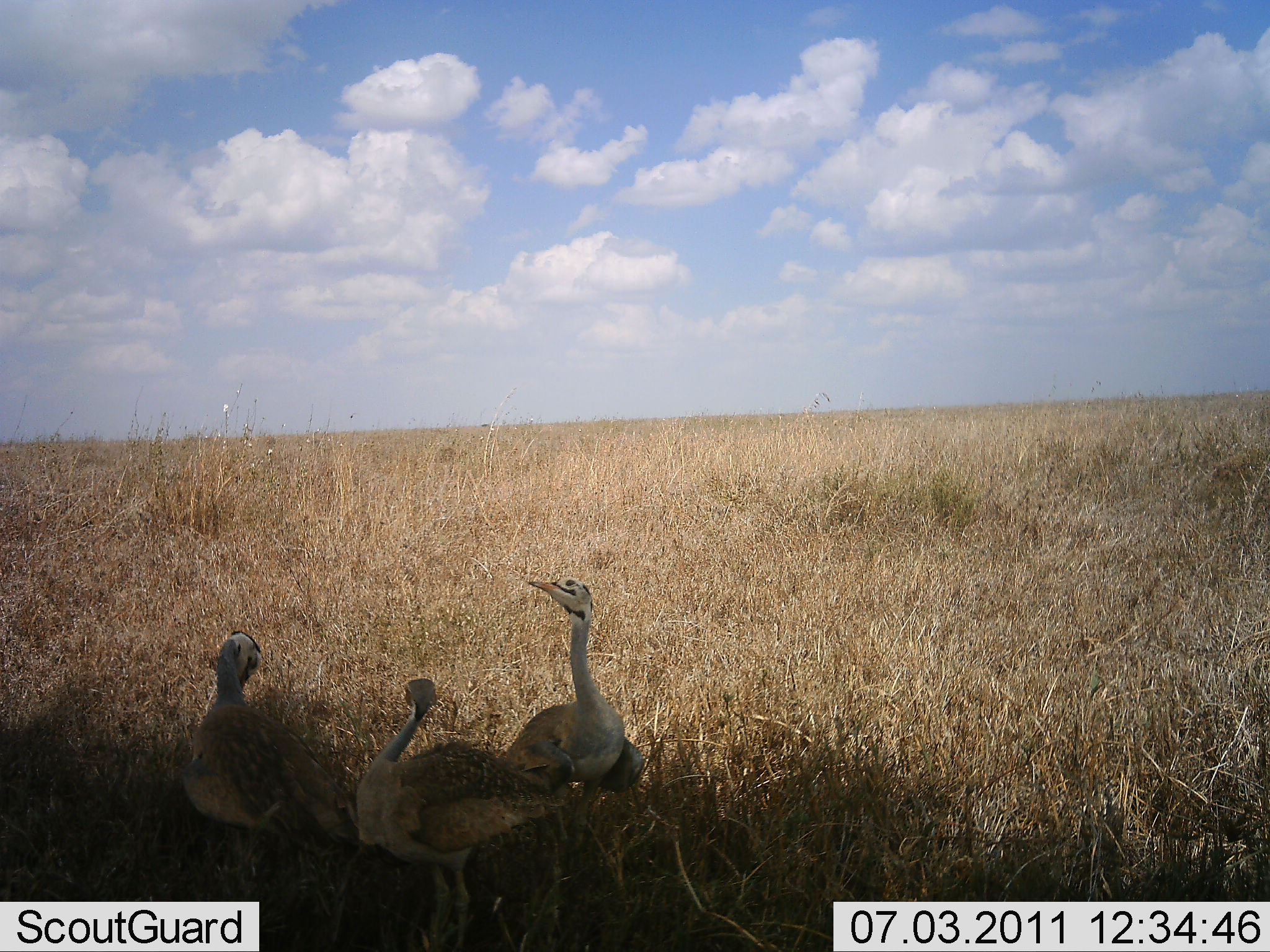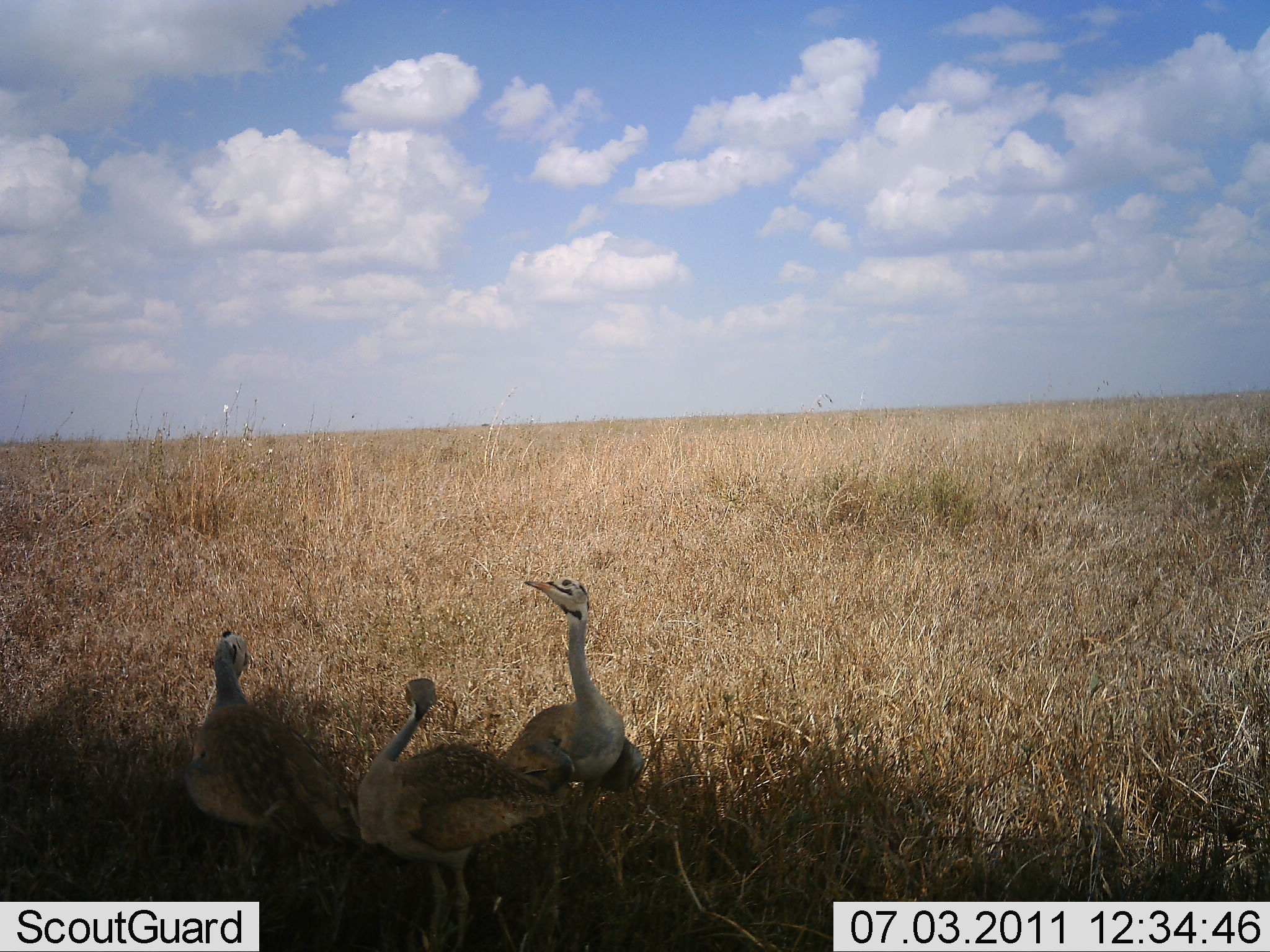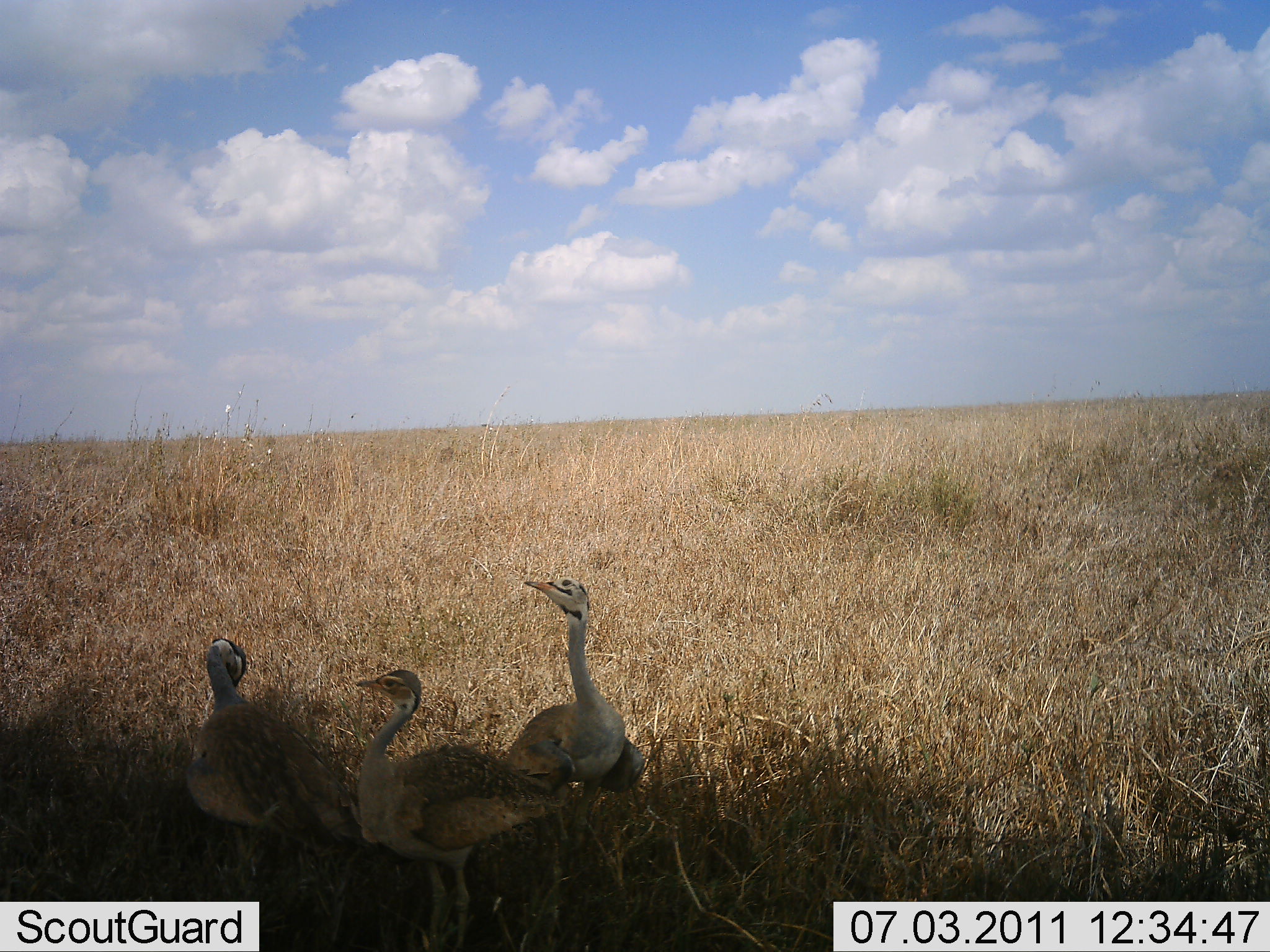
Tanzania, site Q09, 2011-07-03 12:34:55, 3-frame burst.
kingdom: Animalia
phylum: Chordata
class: Aves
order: Otidiformes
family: Otididae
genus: Ardeotis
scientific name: Ardeotis kori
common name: kori bustard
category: koribustard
Koribustard (kori bustard) (Ardeotis kori), count 3. Behavior (volunteer vote fractions): standing 100%, resting 0%, moving 9%, interacting 0%. Young present (vote fraction): 27%. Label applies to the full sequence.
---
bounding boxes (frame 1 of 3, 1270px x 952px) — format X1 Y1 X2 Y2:
animal: 350 675 575 952; 491 575 648 910; 180 631 366 913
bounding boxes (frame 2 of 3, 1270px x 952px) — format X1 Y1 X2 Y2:
animal: 350 675 575 952; 180 631 366 913; 491 575 648 881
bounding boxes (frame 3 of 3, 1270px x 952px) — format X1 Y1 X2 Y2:
animal: 349 667 574 952; 180 631 366 913; 491 575 648 888